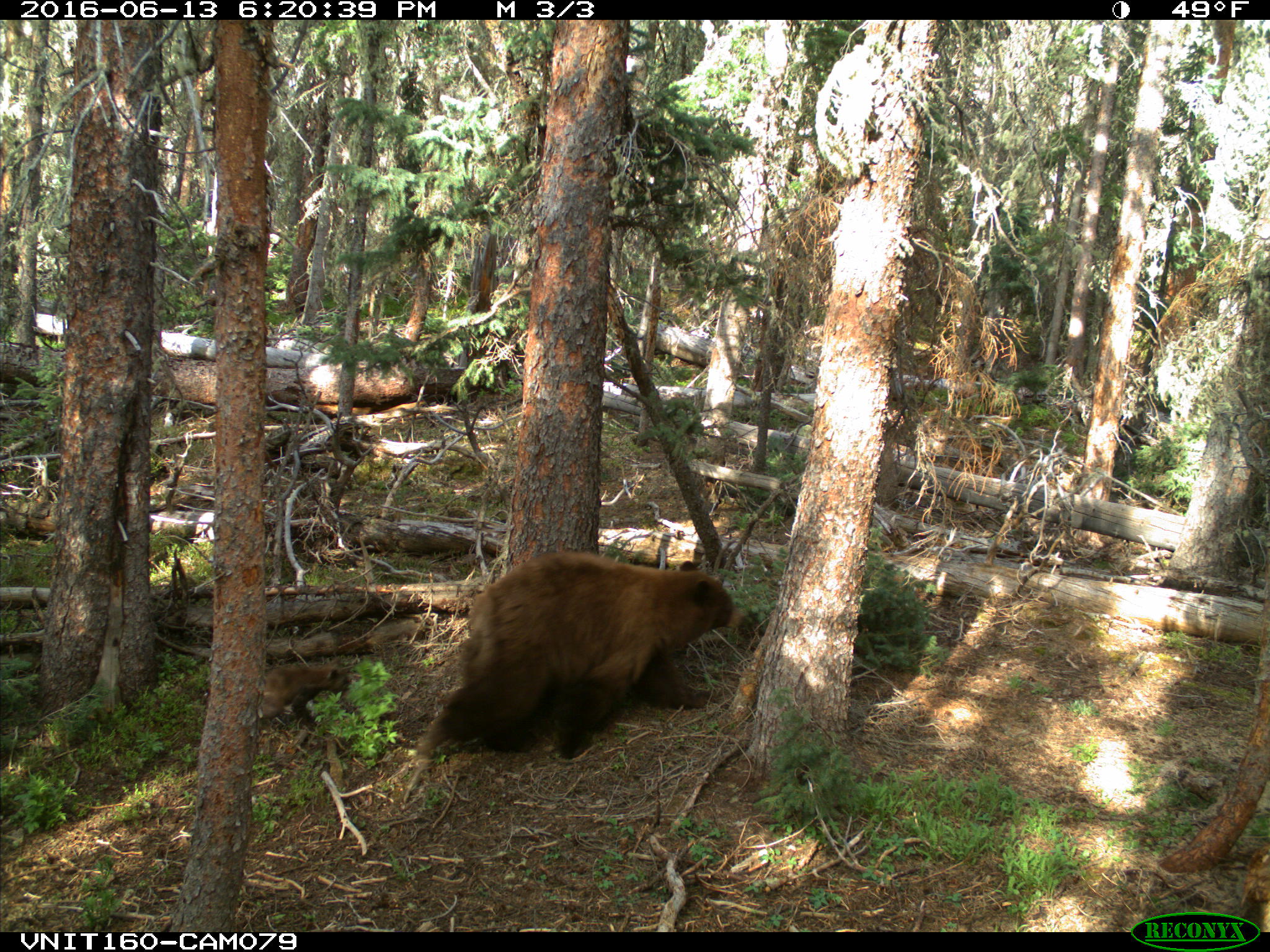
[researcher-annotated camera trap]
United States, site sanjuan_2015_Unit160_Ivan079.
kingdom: Animalia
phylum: Chordata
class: Mammalia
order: Carnivora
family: Ursidae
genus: Ursus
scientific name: Ursus americanus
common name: american black bear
Ursus americanus (american black bear).